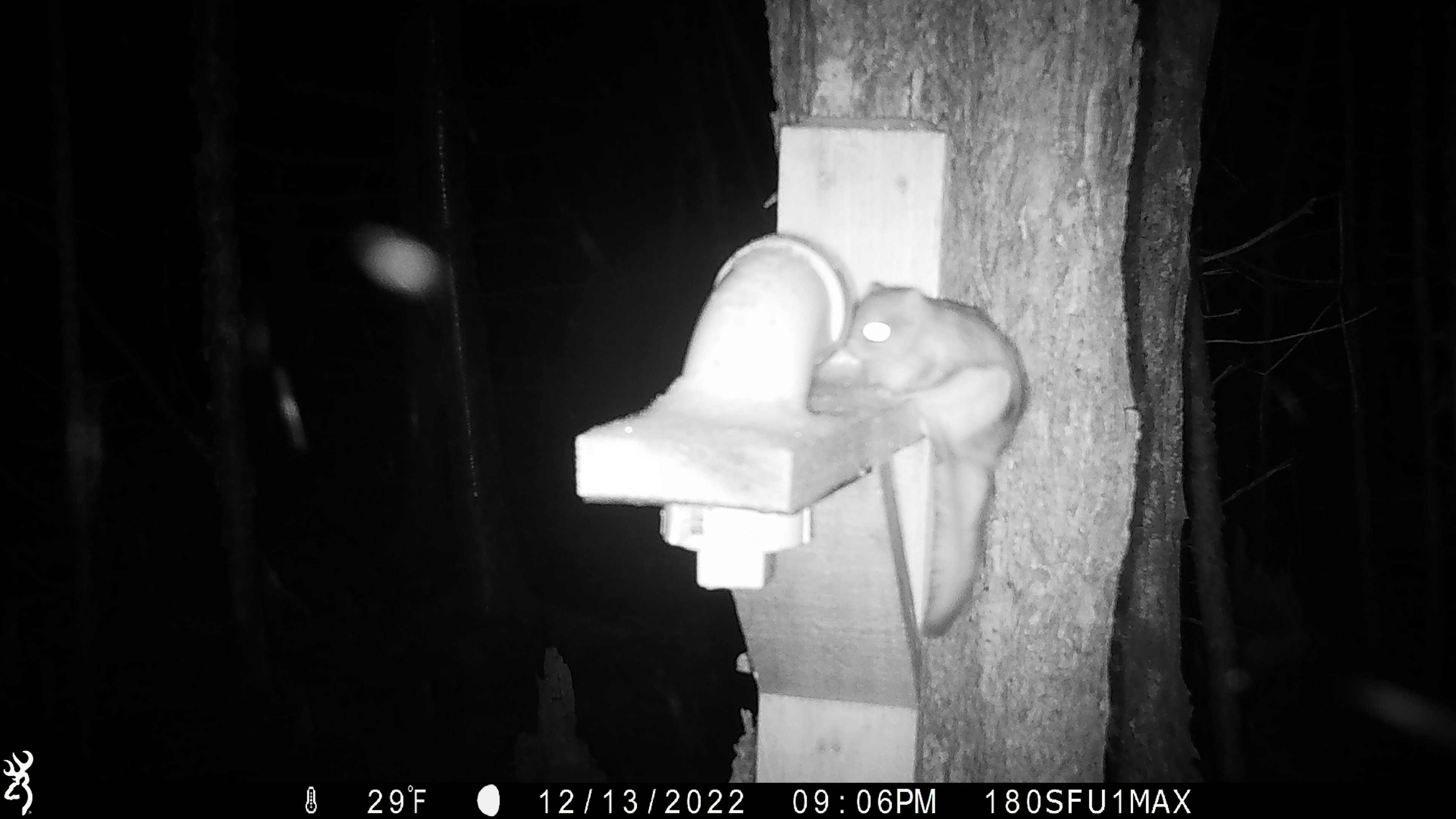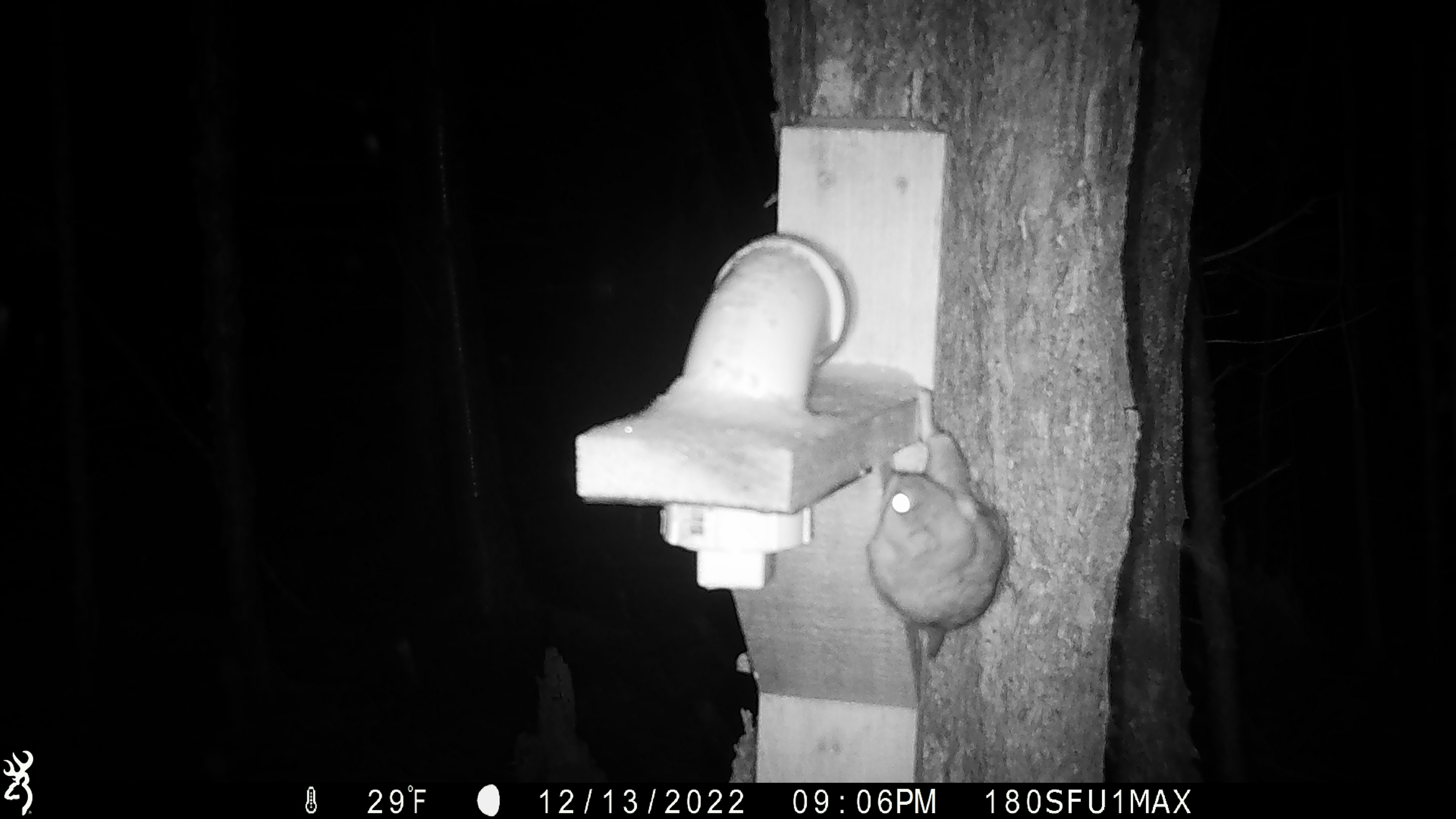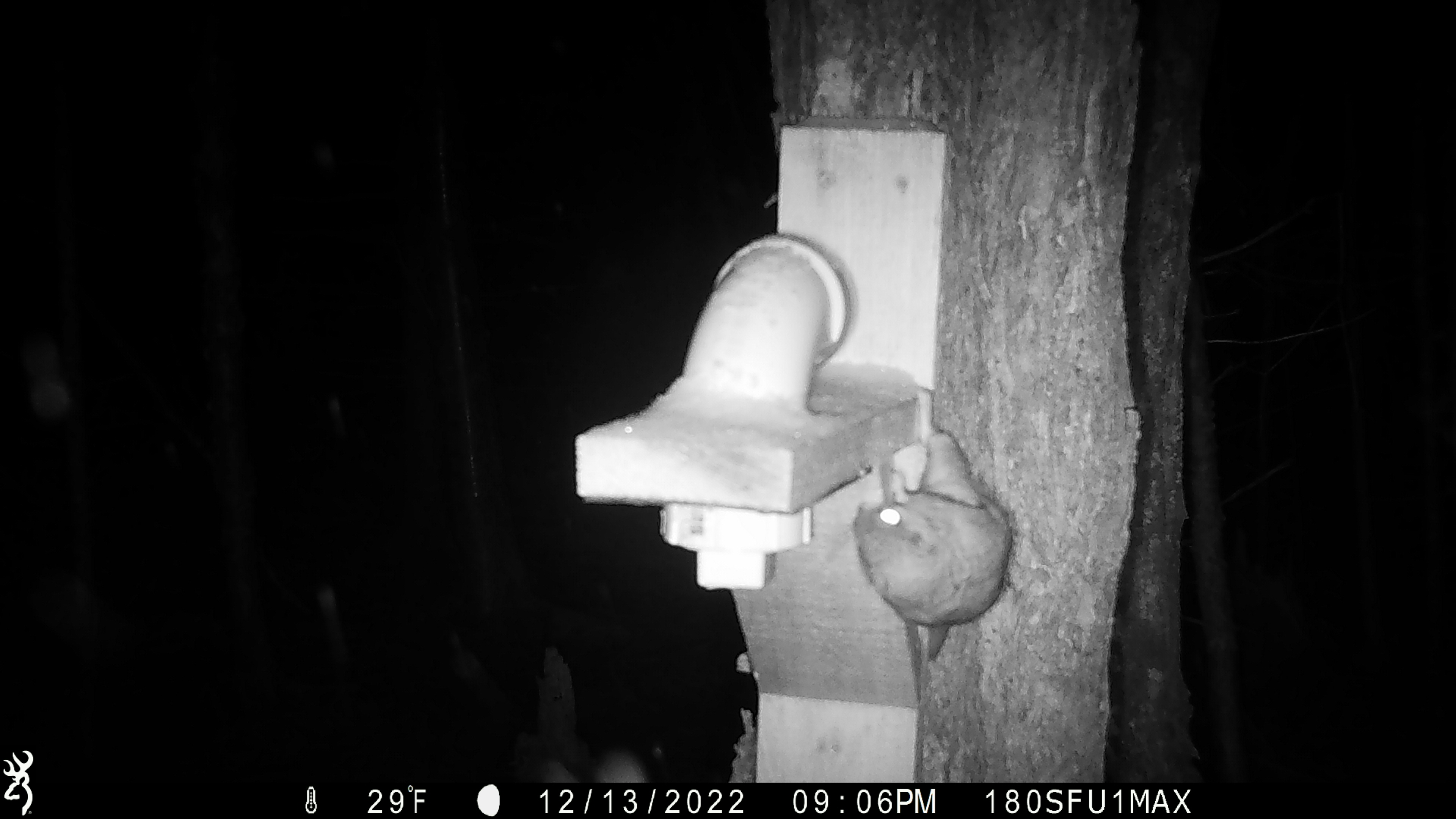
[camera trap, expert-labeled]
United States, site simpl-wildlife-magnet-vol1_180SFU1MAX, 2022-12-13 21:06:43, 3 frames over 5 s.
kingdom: Animalia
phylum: Chordata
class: Mammalia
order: Rodentia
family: Sciuridae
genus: Glaucomys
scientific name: Glaucomys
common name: flying squirrel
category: flying squirrel sp.